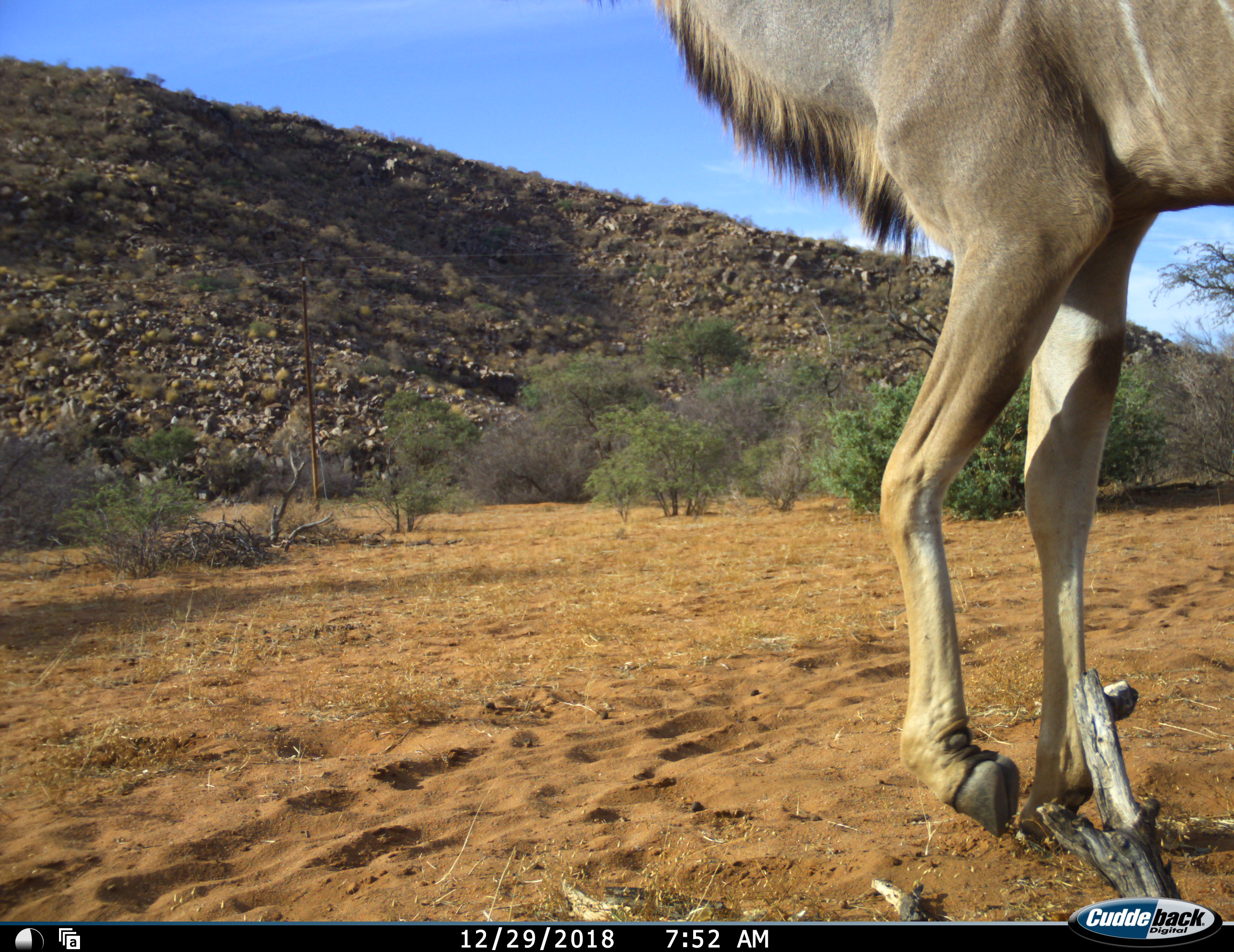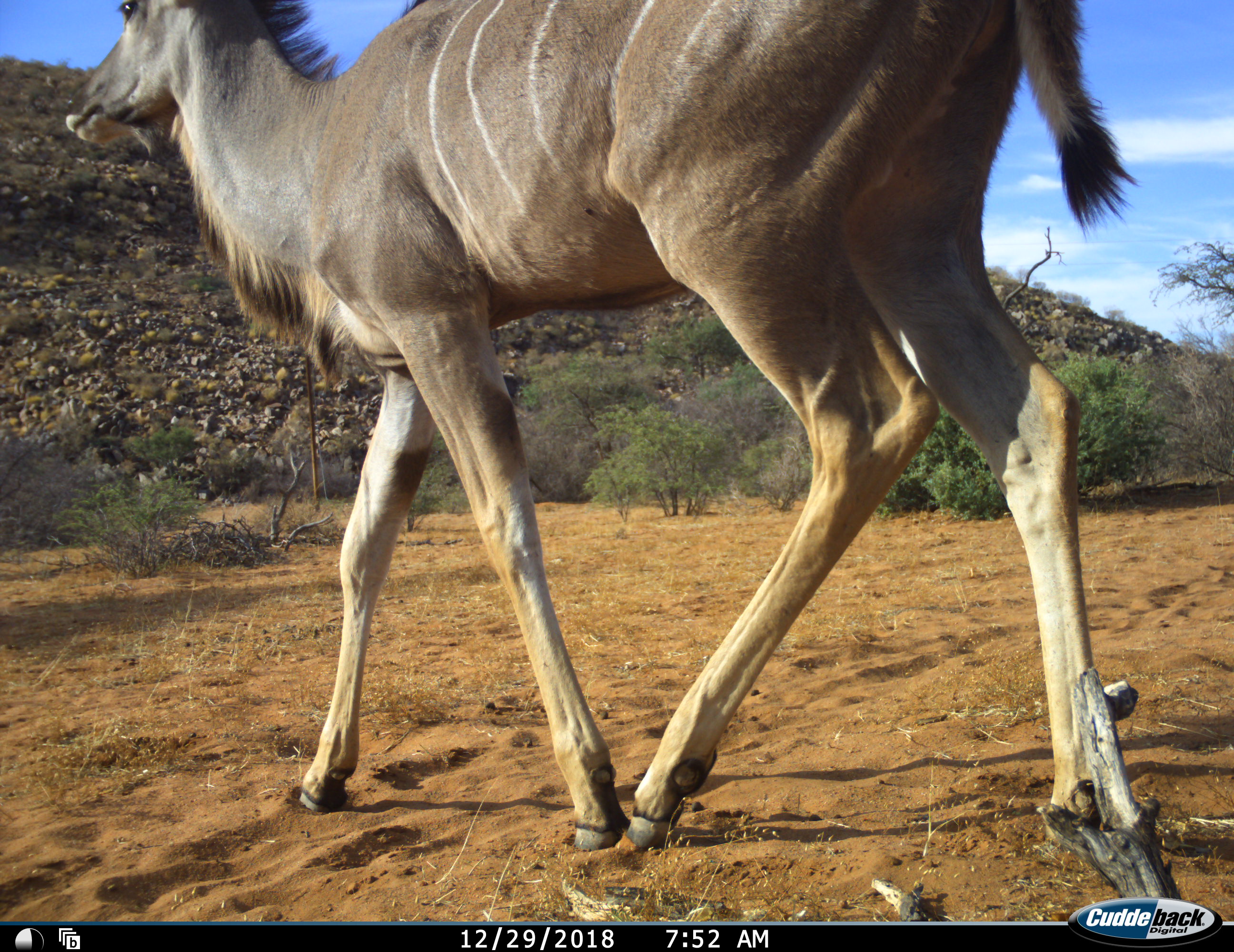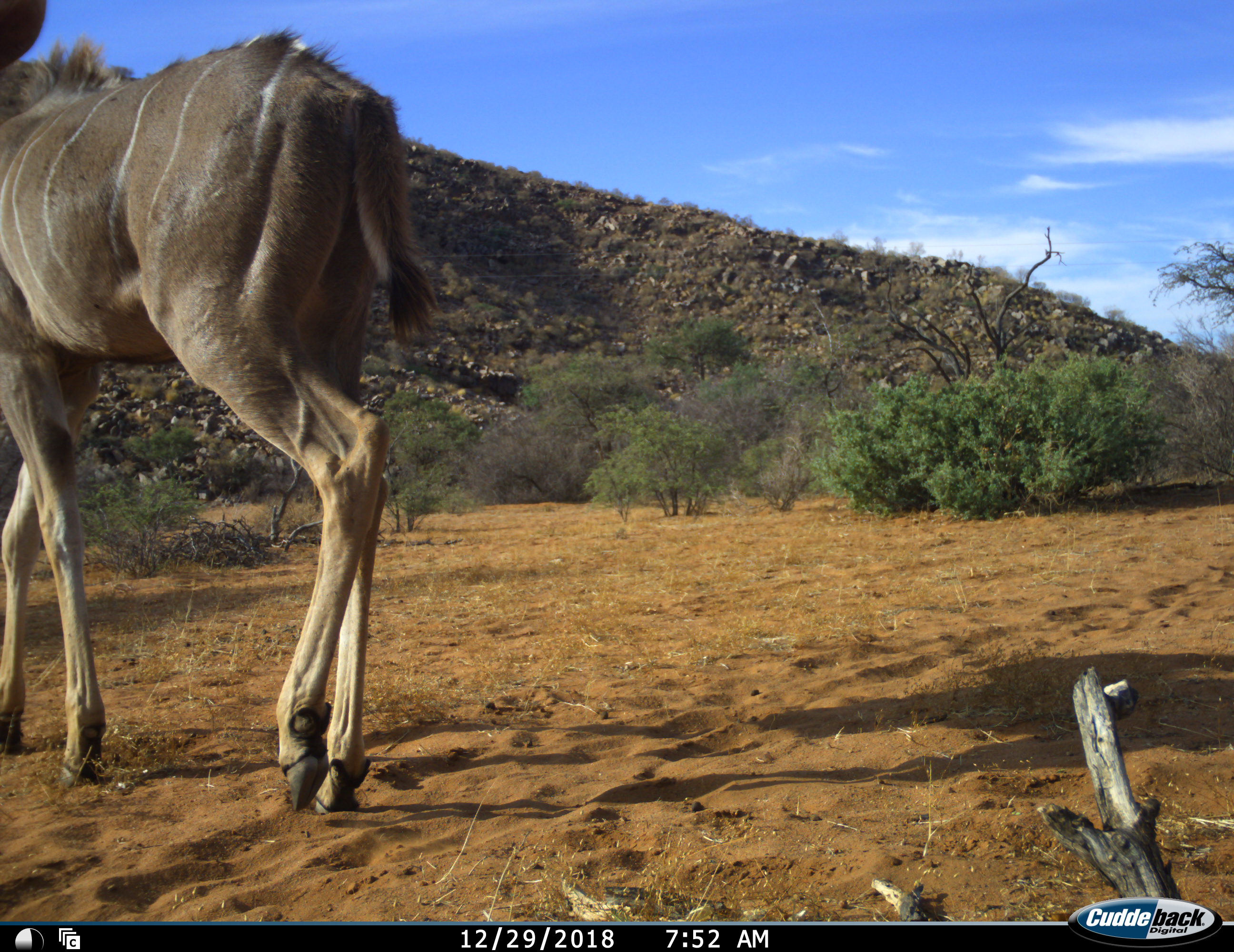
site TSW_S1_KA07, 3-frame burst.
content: unidentified animal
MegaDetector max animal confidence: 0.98